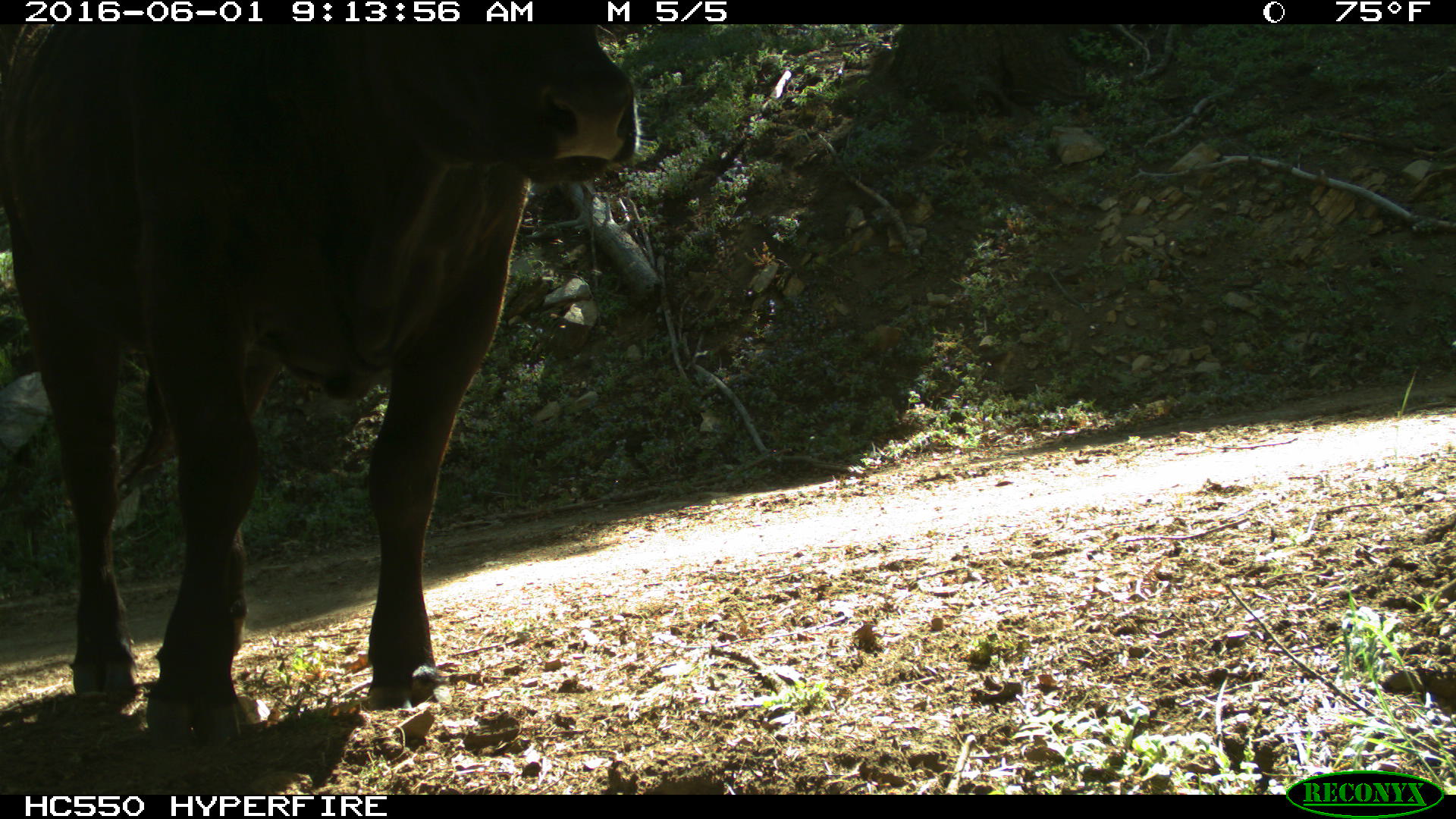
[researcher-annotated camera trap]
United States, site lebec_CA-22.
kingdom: Animalia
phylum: Chordata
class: Mammalia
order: Artiodactyla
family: Bovidae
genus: Bos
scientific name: Bos taurus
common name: domestic cow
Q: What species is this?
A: Bos taurus (domestic cow).